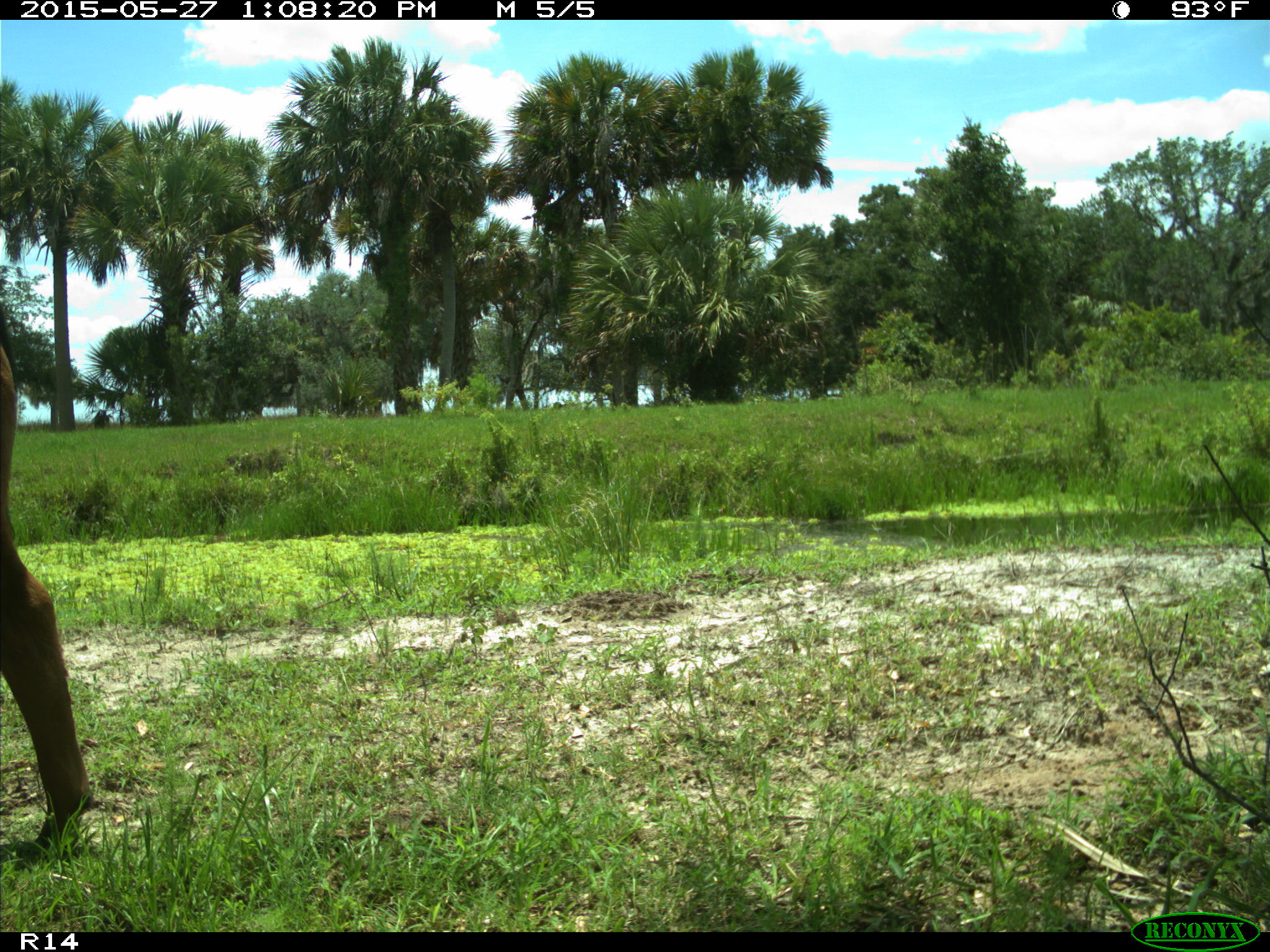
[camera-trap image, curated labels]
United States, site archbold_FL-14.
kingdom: Animalia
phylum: Chordata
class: Mammalia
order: Artiodactyla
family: Bovidae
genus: Bos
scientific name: Bos taurus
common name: domestic cow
Bos taurus (domestic cow).